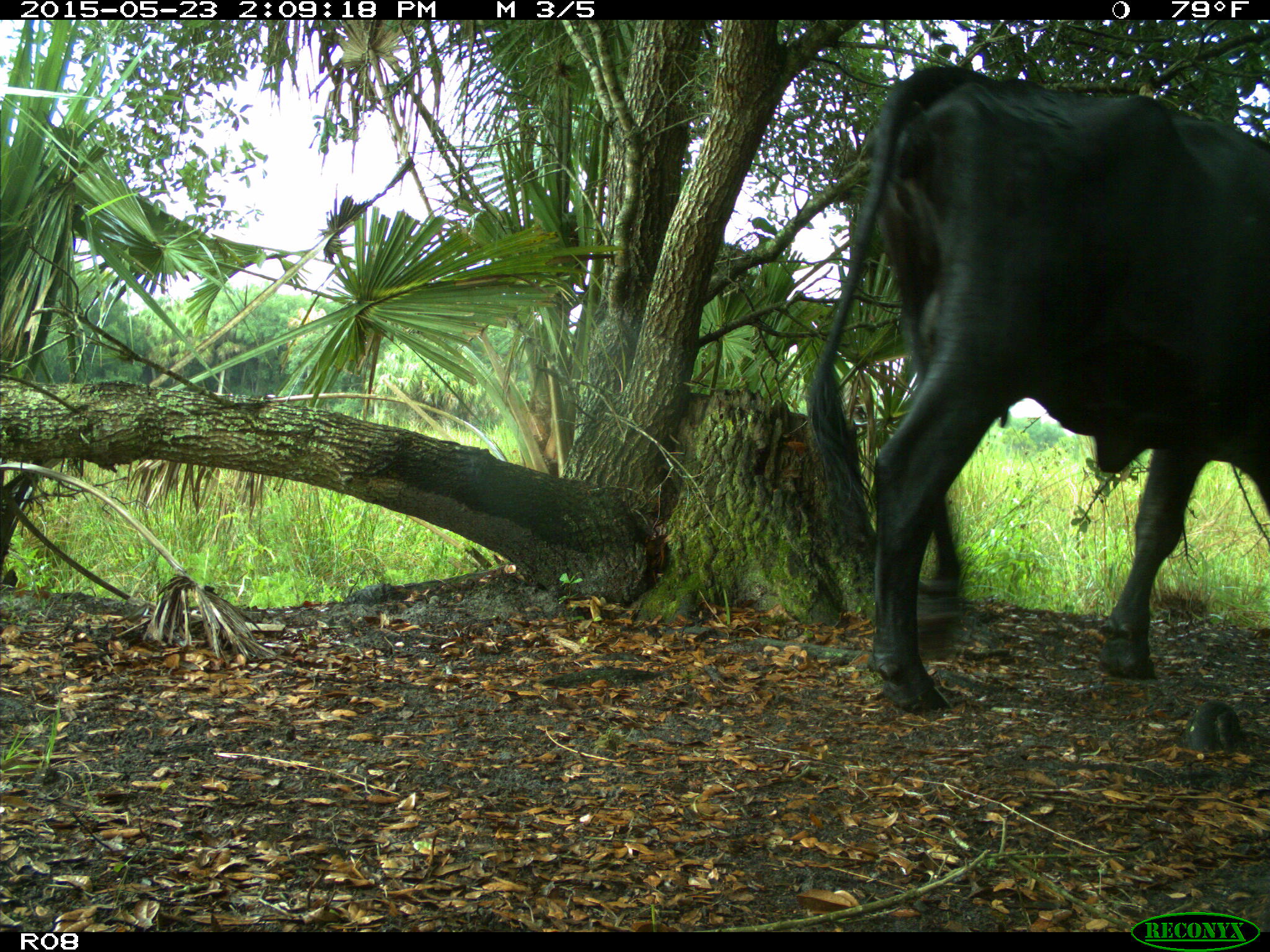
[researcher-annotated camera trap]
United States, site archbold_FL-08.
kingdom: Animalia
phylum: Chordata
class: Mammalia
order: Artiodactyla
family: Bovidae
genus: Bos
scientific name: Bos taurus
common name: domestic cow